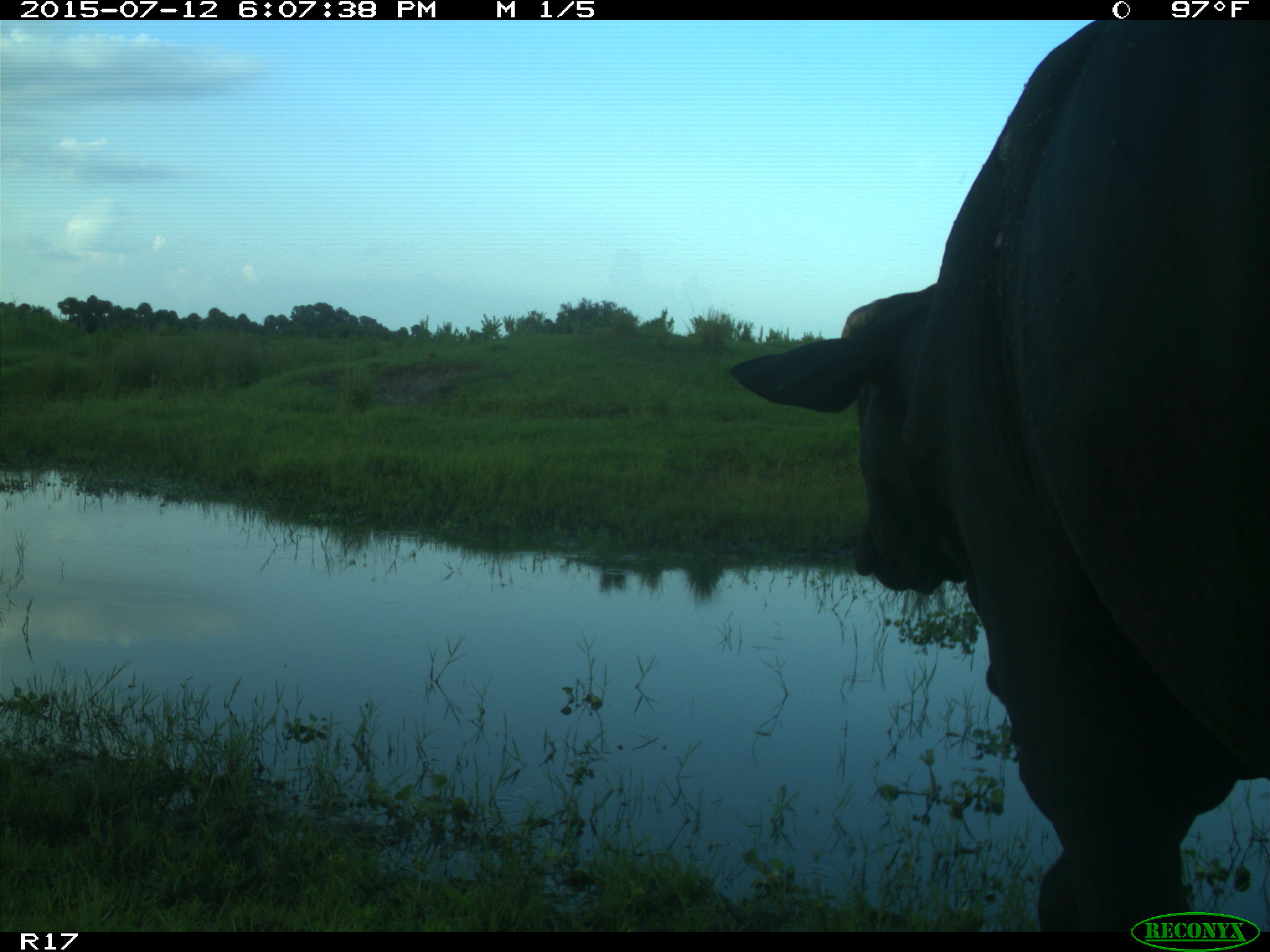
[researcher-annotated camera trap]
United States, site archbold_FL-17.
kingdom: Animalia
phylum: Chordata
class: Mammalia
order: Artiodactyla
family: Bovidae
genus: Bos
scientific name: Bos taurus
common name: domestic cow